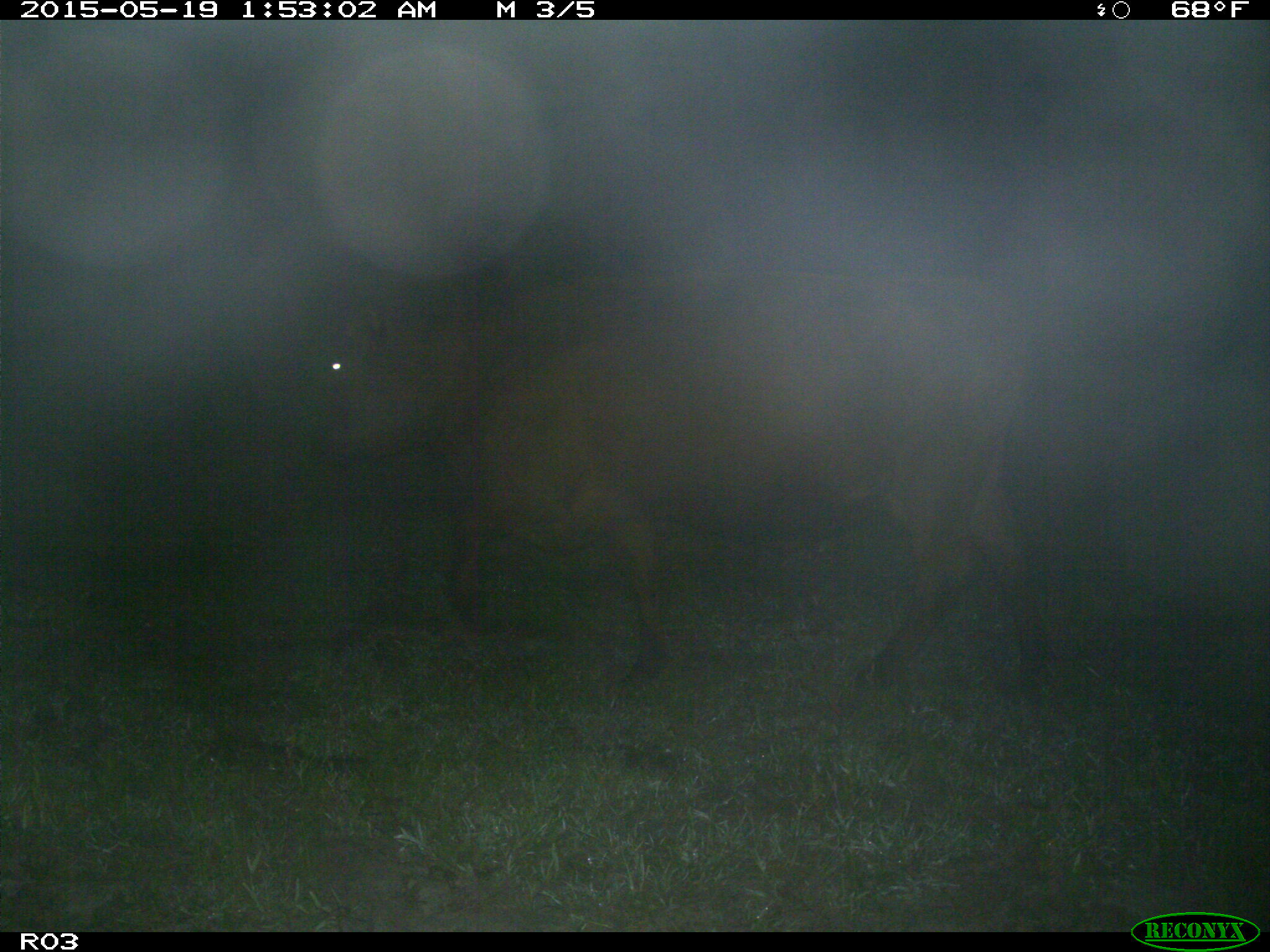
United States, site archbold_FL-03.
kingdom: Animalia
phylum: Chordata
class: Mammalia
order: Artiodactyla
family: Bovidae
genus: Bos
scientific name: Bos taurus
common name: domestic cow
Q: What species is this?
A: Bos taurus (domestic cow).